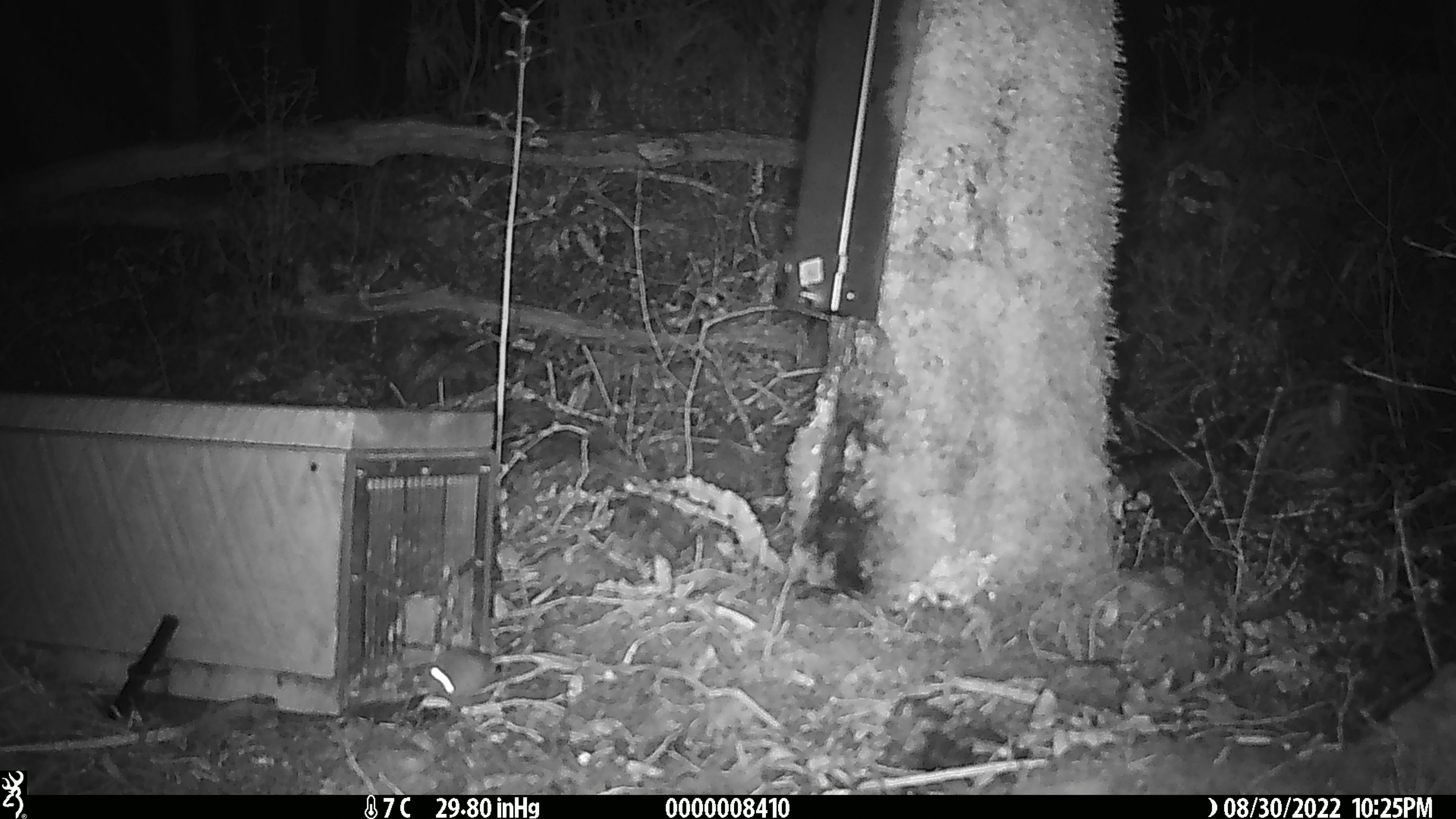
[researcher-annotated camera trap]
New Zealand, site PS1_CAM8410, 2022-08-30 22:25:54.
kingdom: Animalia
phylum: Chordata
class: Mammalia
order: Rodentia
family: Muridae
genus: Mus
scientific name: Mus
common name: mouse